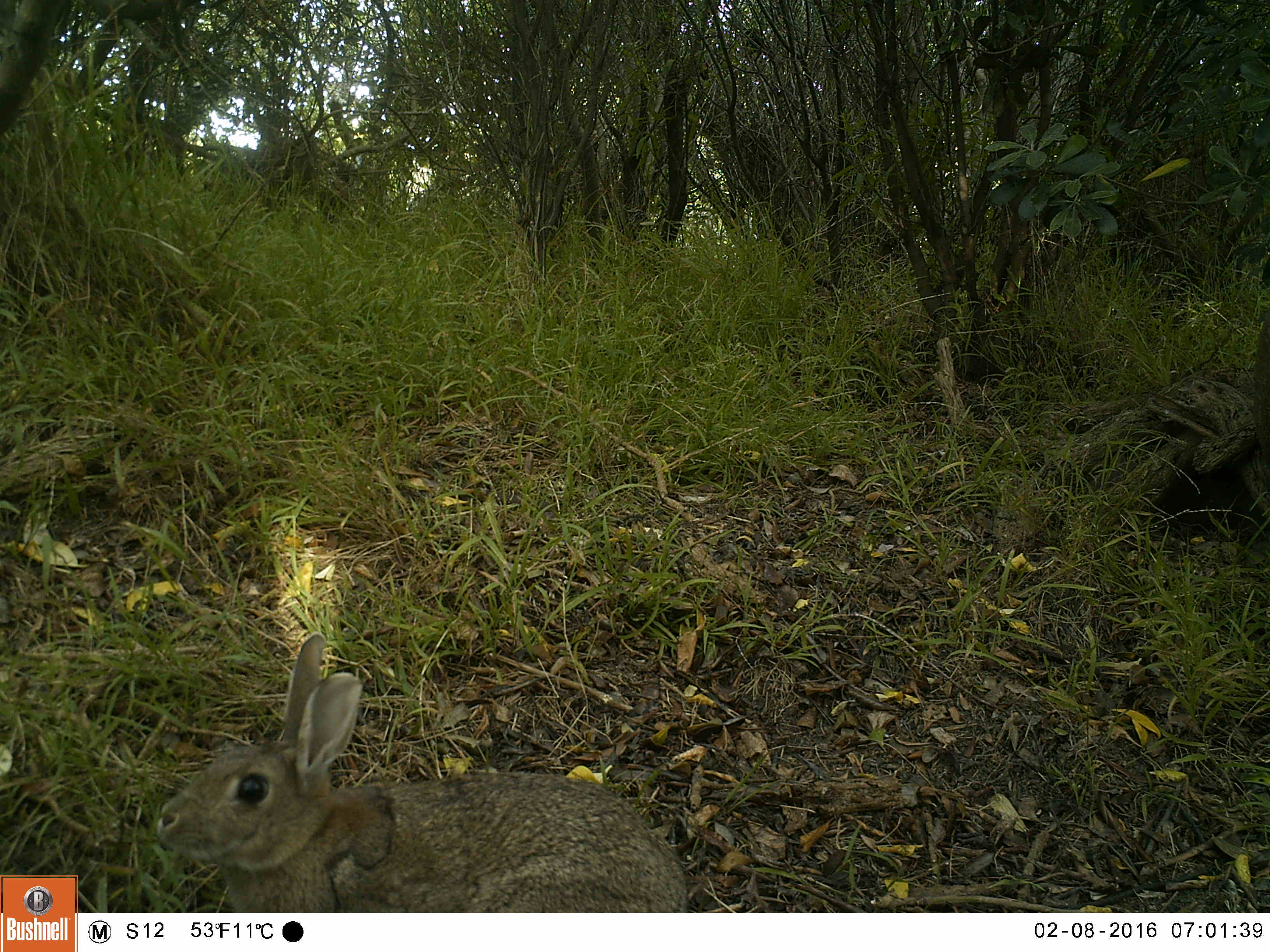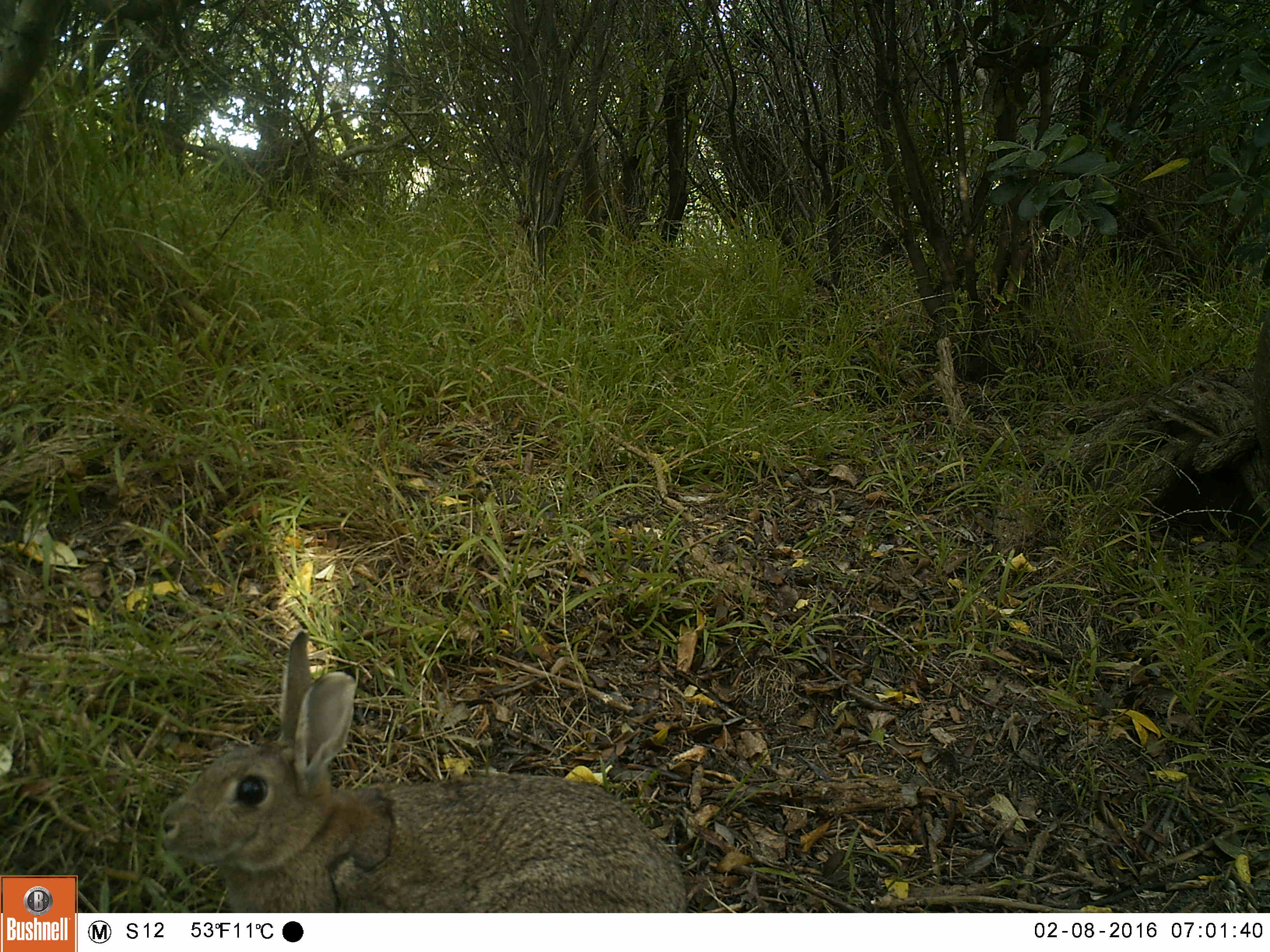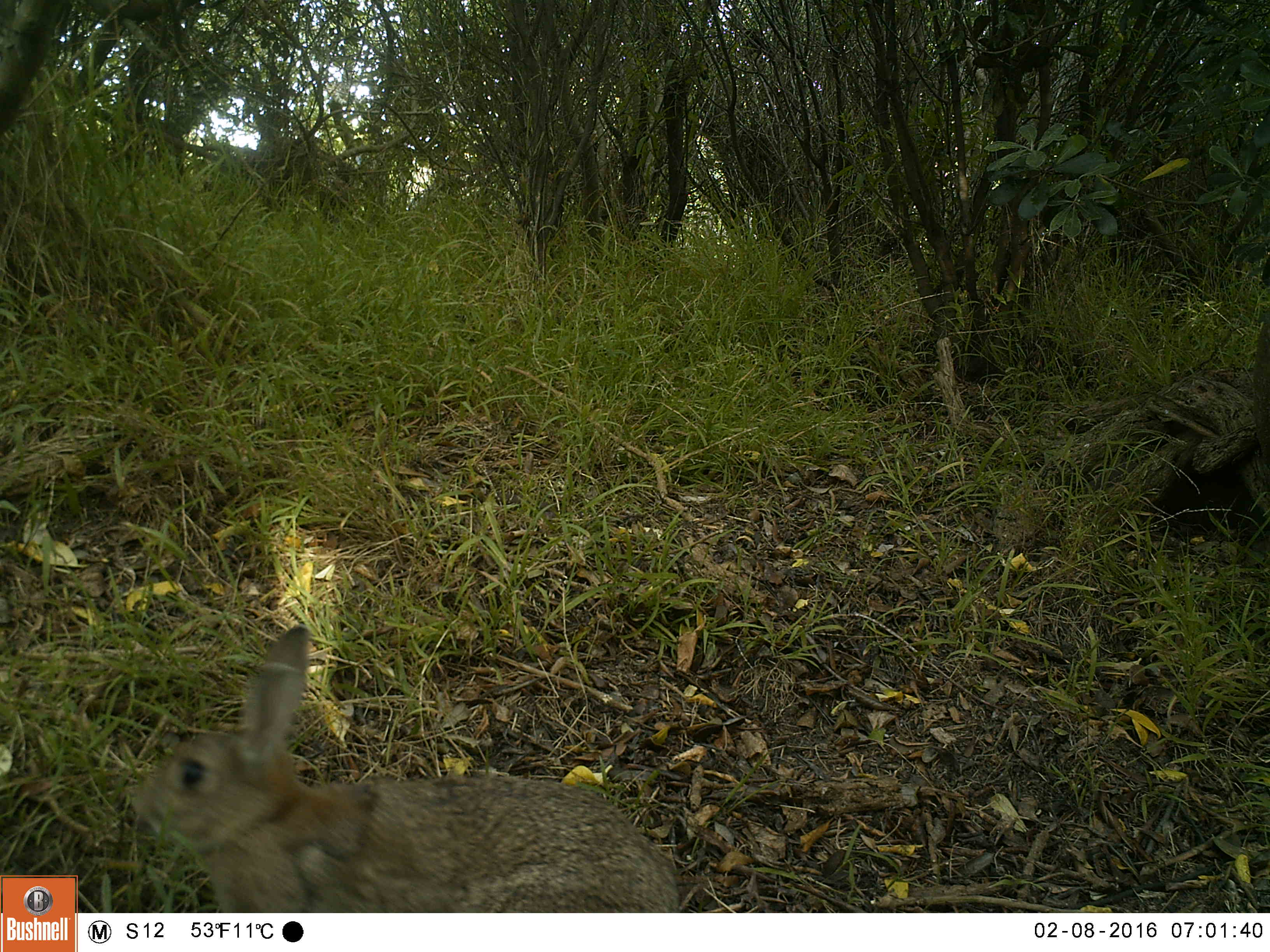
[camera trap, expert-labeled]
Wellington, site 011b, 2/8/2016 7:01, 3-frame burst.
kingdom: Animalia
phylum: Chordata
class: Mammalia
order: Lagomorpha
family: Leporidae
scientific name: Leporidae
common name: rabbit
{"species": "rabbit (Leporidae)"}